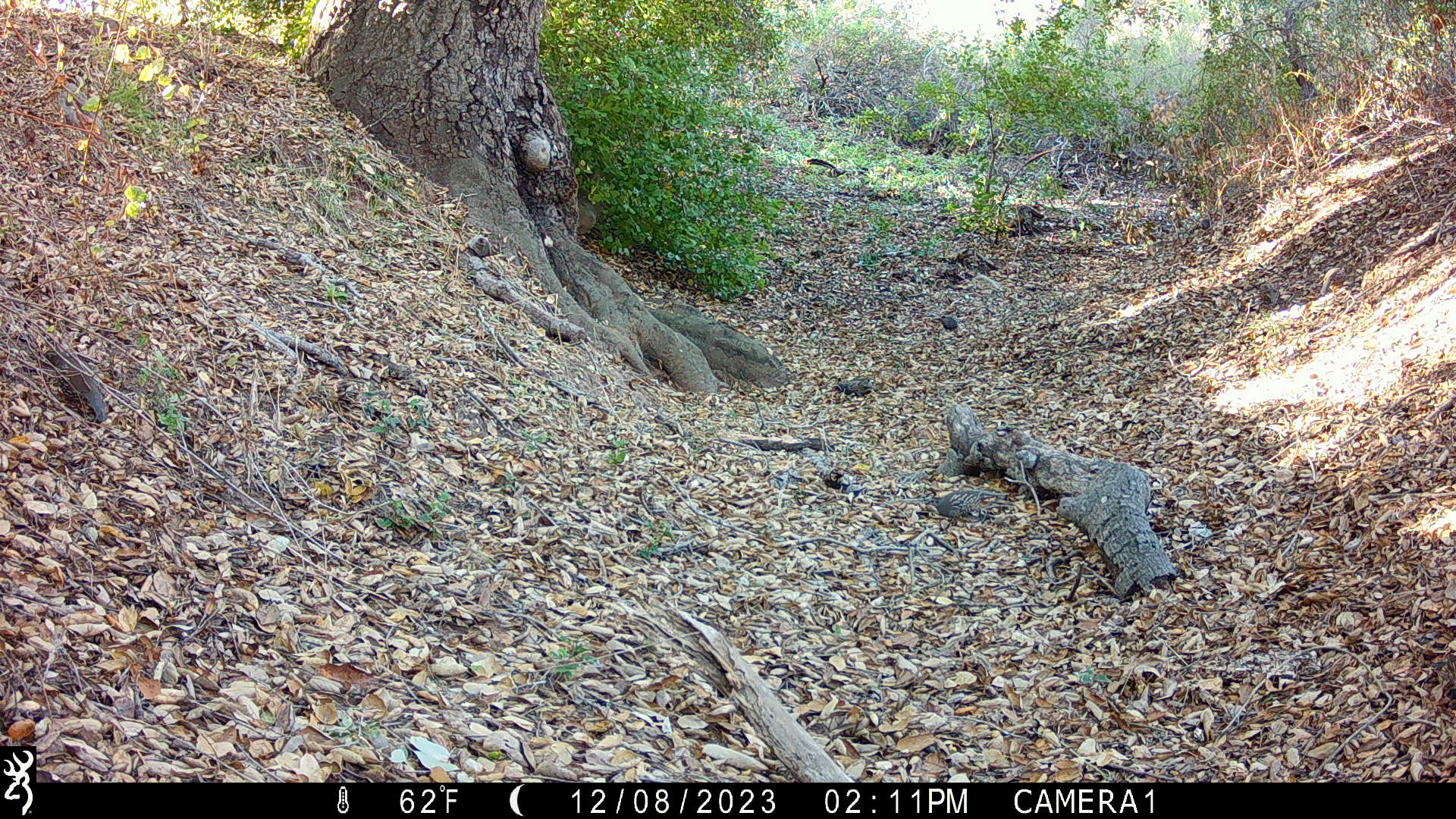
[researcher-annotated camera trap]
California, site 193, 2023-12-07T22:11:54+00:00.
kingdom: Animalia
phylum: Chordata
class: Aves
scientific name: Aves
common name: bird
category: unknown bird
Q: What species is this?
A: Unknown bird (bird) (Aves).